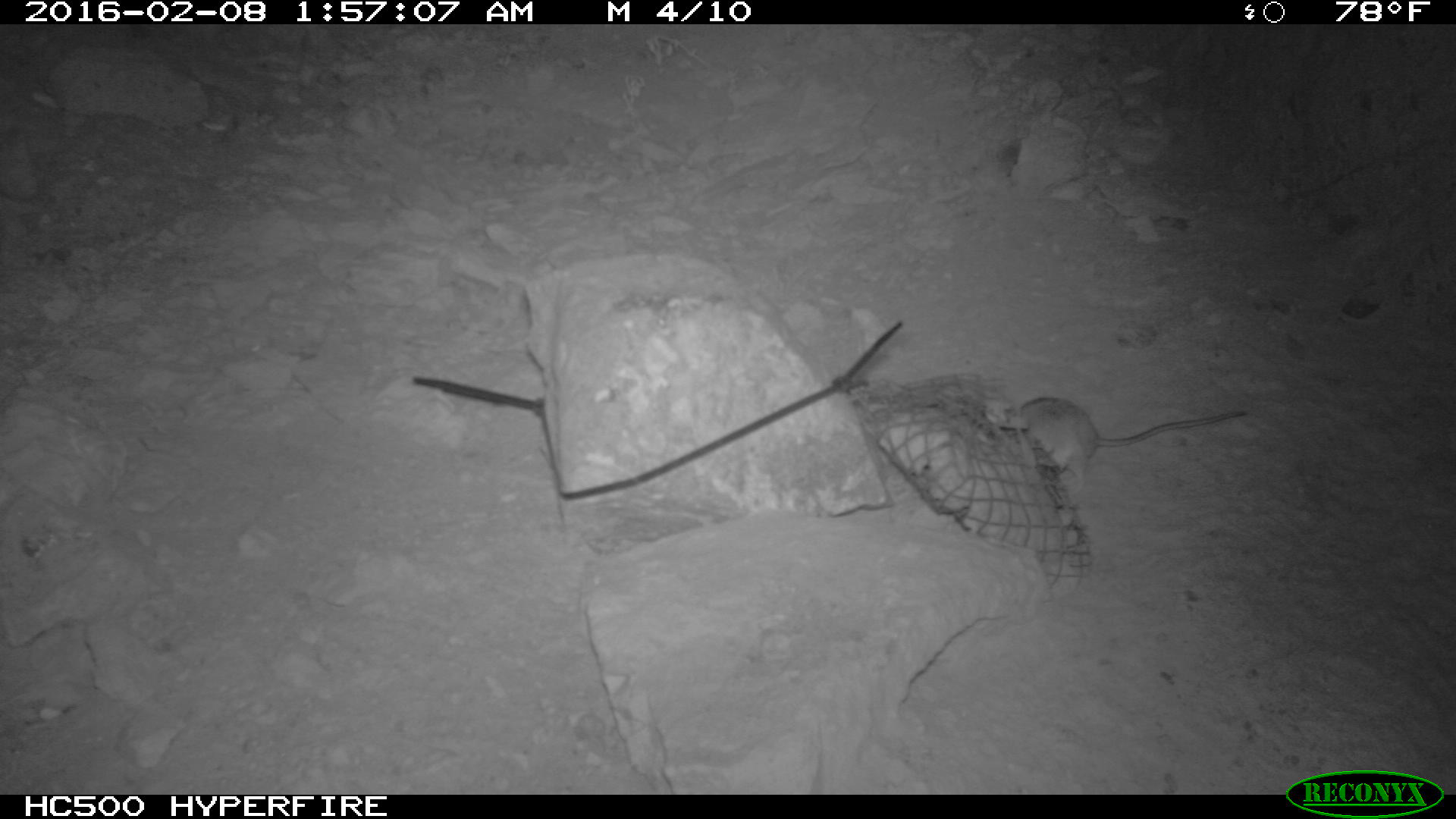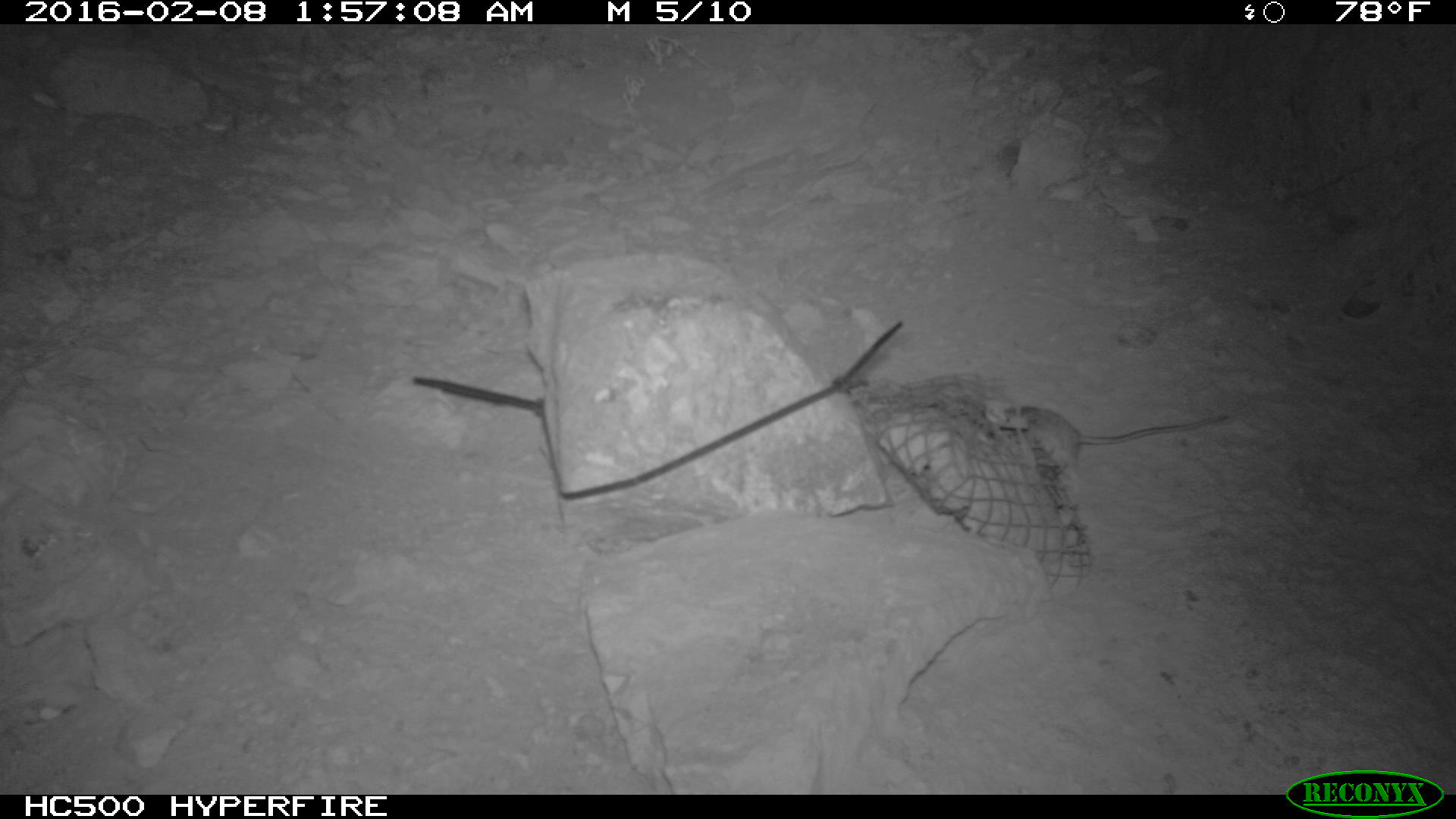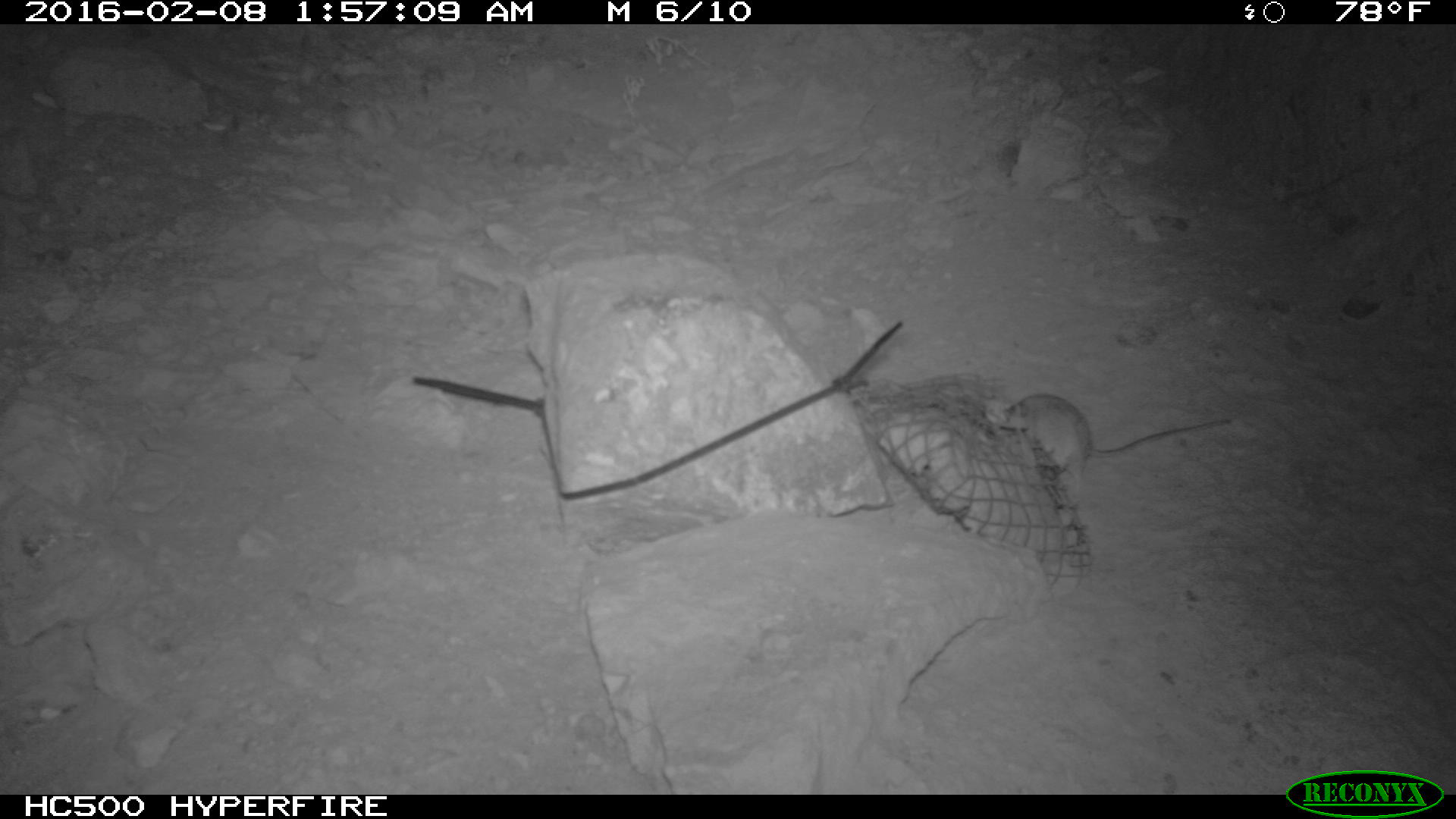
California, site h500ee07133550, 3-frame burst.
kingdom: Animalia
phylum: Chordata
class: Mammalia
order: Rodentia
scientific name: Rodentia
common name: rodent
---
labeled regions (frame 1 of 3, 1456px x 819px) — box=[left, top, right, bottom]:
rodent: box=[1005, 395, 1247, 496]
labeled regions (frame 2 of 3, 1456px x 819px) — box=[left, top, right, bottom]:
rodent: box=[1004, 404, 1227, 492]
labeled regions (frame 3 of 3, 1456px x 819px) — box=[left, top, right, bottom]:
rodent: box=[999, 393, 1232, 479]